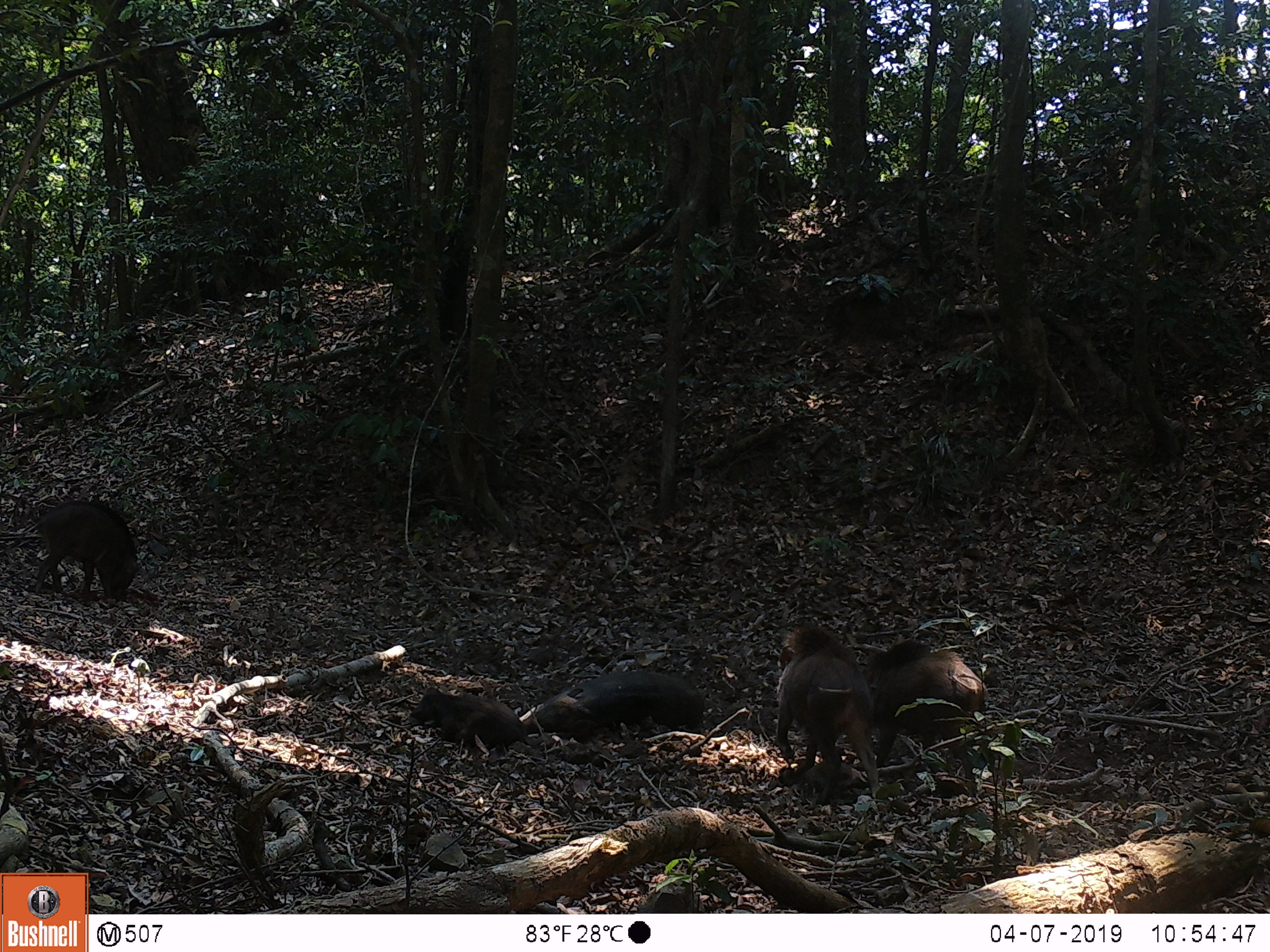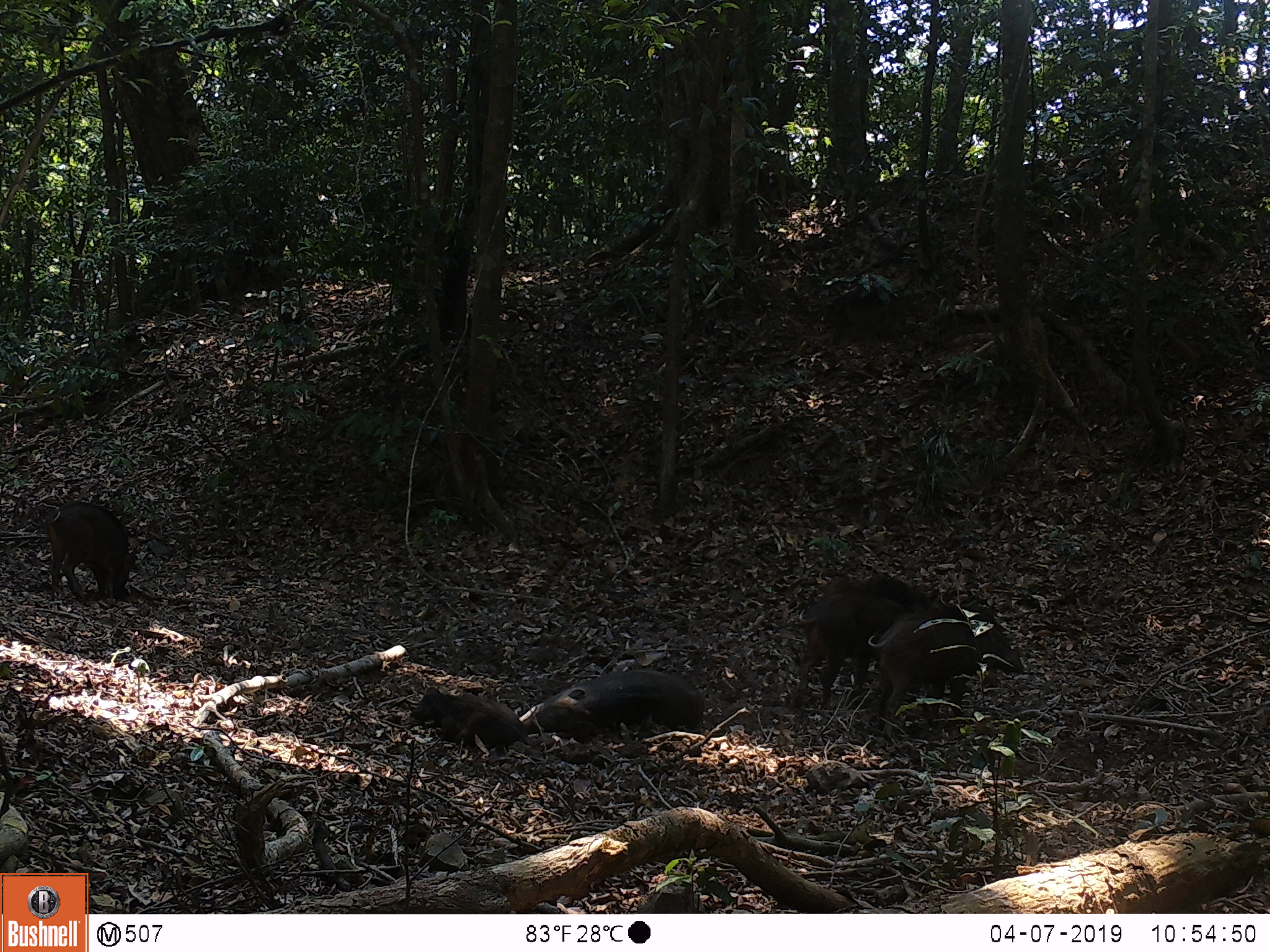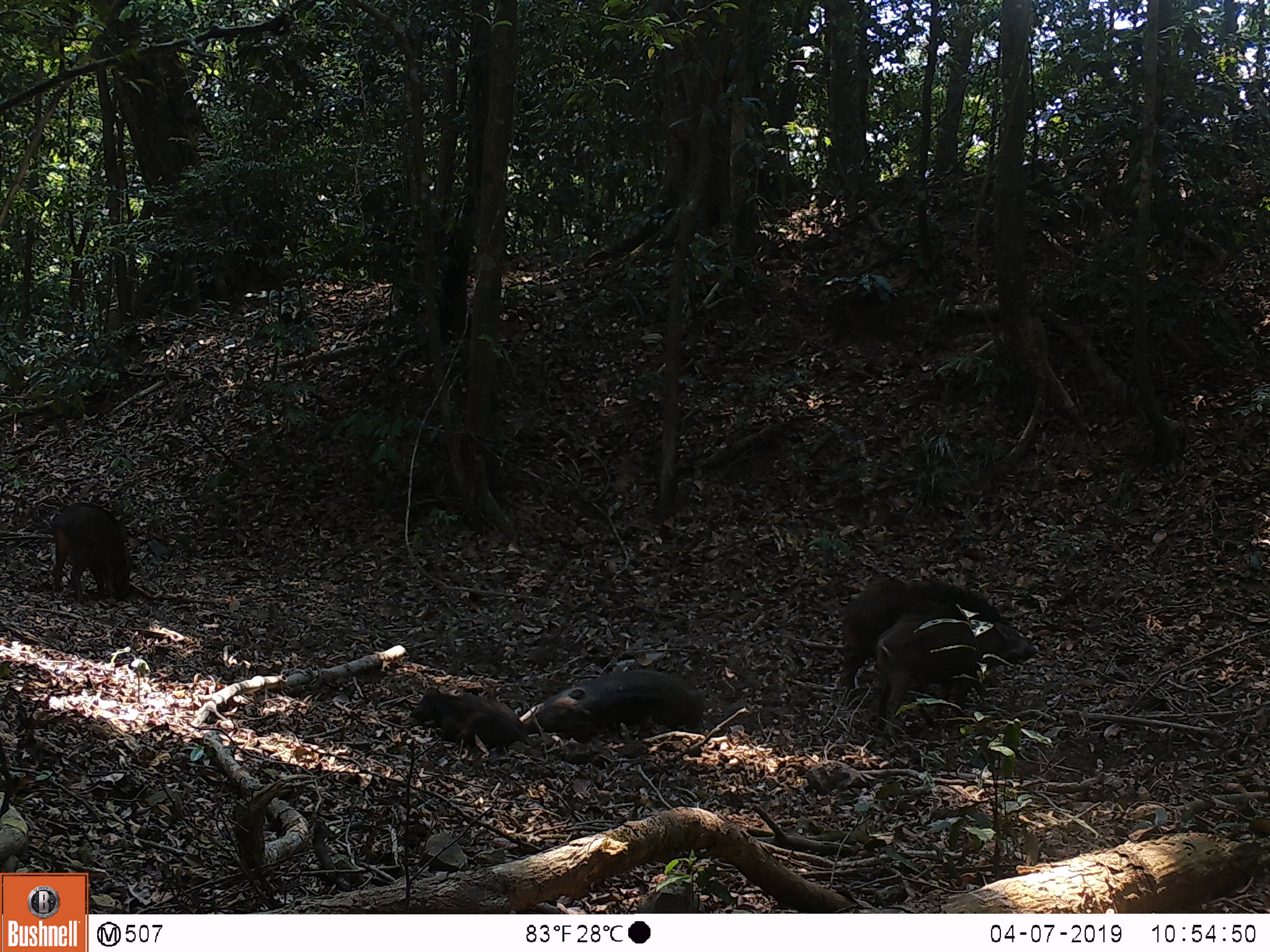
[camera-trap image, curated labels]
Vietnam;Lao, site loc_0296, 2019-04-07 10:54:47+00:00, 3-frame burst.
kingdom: Animalia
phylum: Chordata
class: Mammalia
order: Artiodactyla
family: Suidae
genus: Sus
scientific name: Sus scrofa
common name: eurasian wild pig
Eurasian wild pig (Sus scrofa). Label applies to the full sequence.